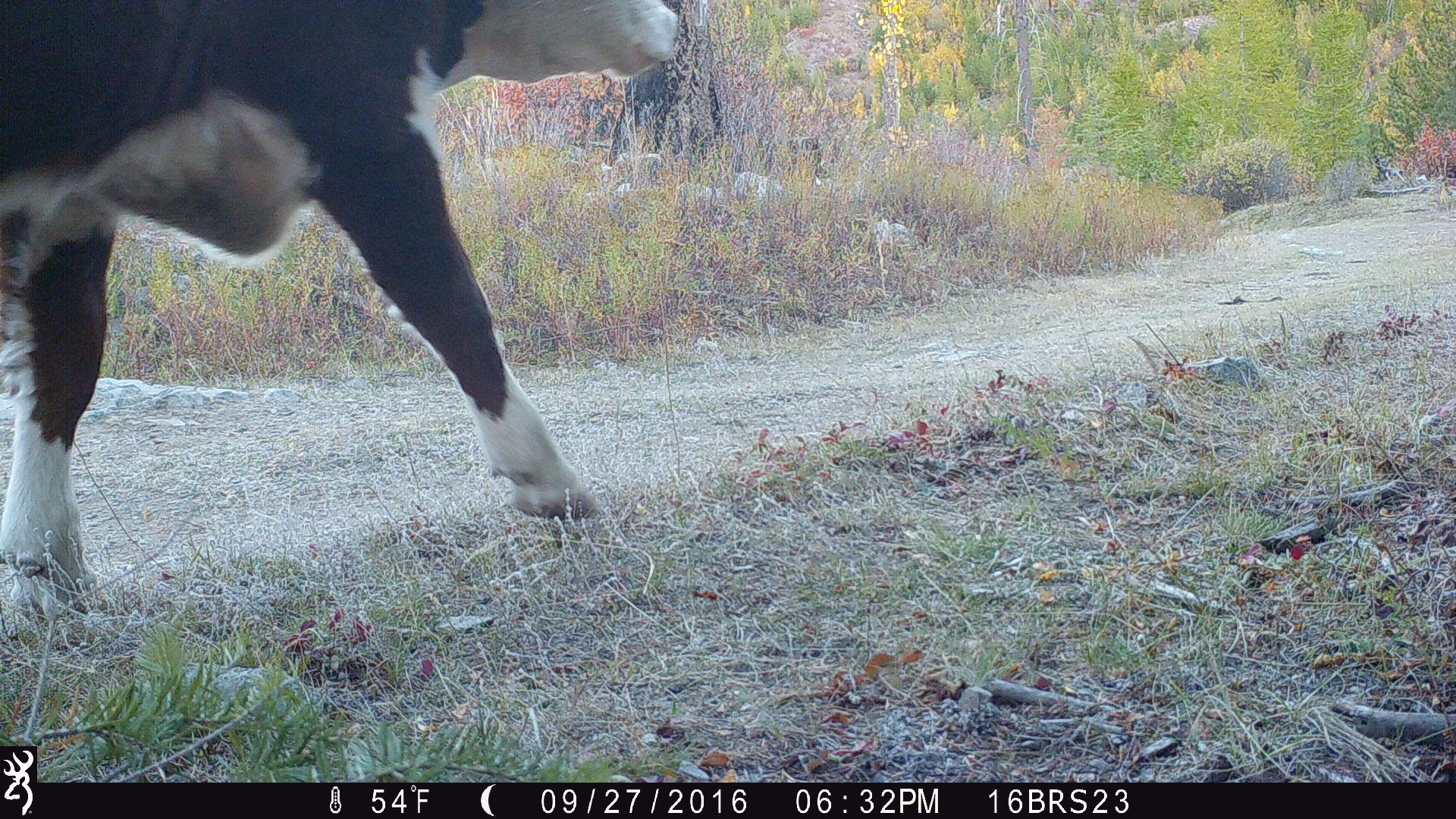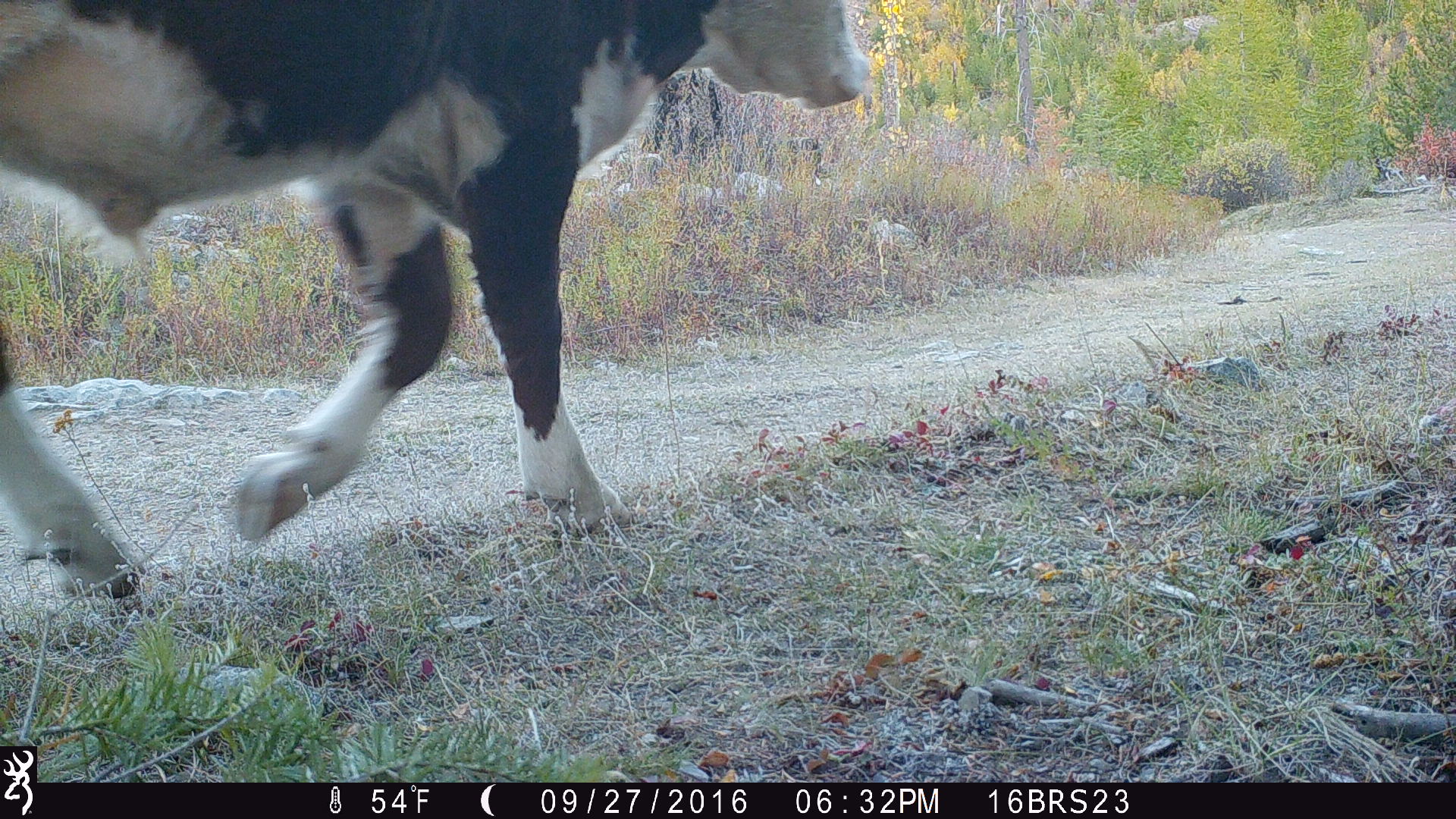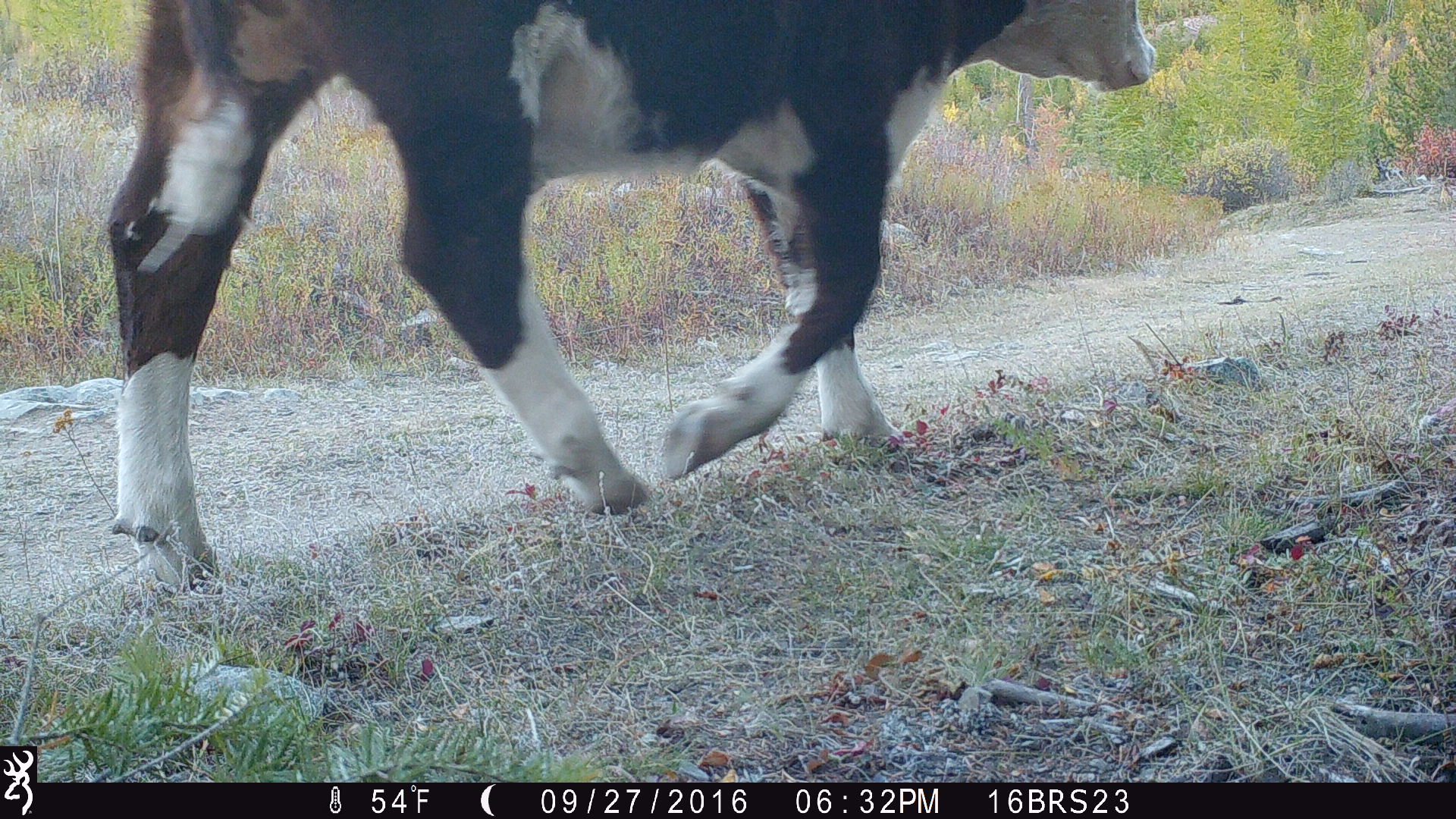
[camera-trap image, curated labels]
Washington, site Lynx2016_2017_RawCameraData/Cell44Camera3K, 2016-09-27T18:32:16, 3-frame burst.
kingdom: Animalia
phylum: Chordata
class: Mammalia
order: Artiodactyla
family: Bovidae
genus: Bos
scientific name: Bos taurus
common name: domestic cattle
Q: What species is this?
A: Domestic cattle (Bos taurus).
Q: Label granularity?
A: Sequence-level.